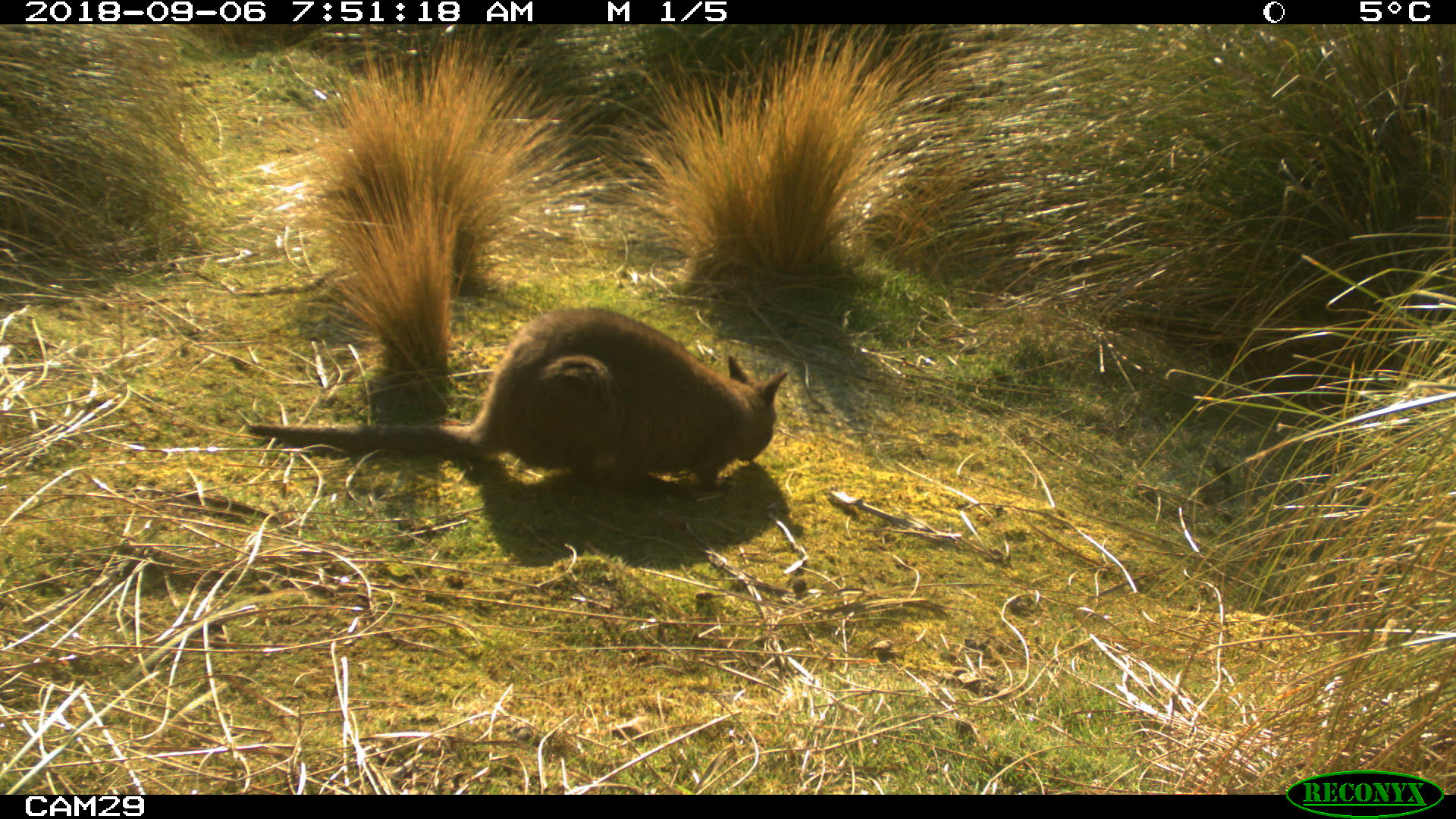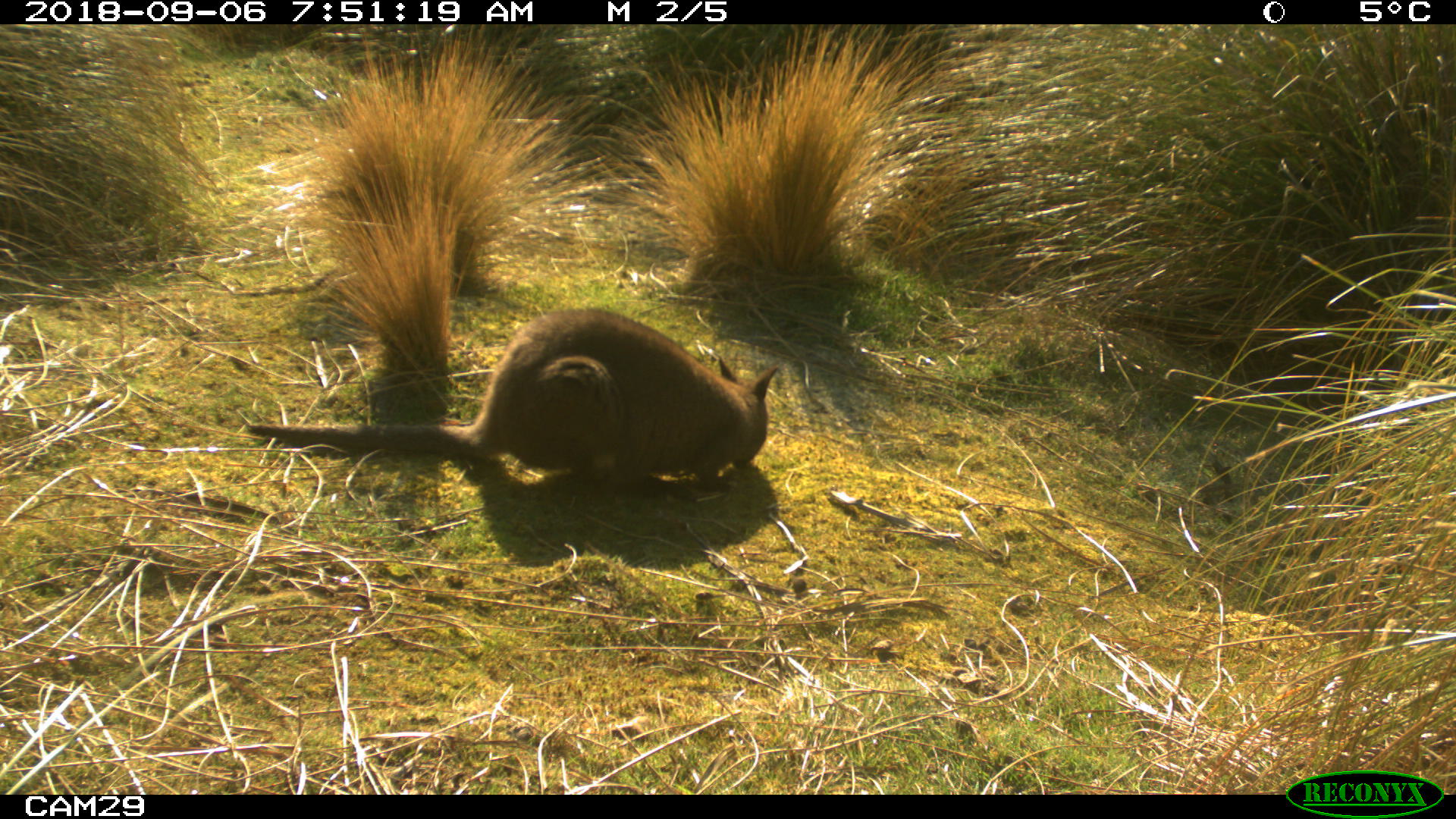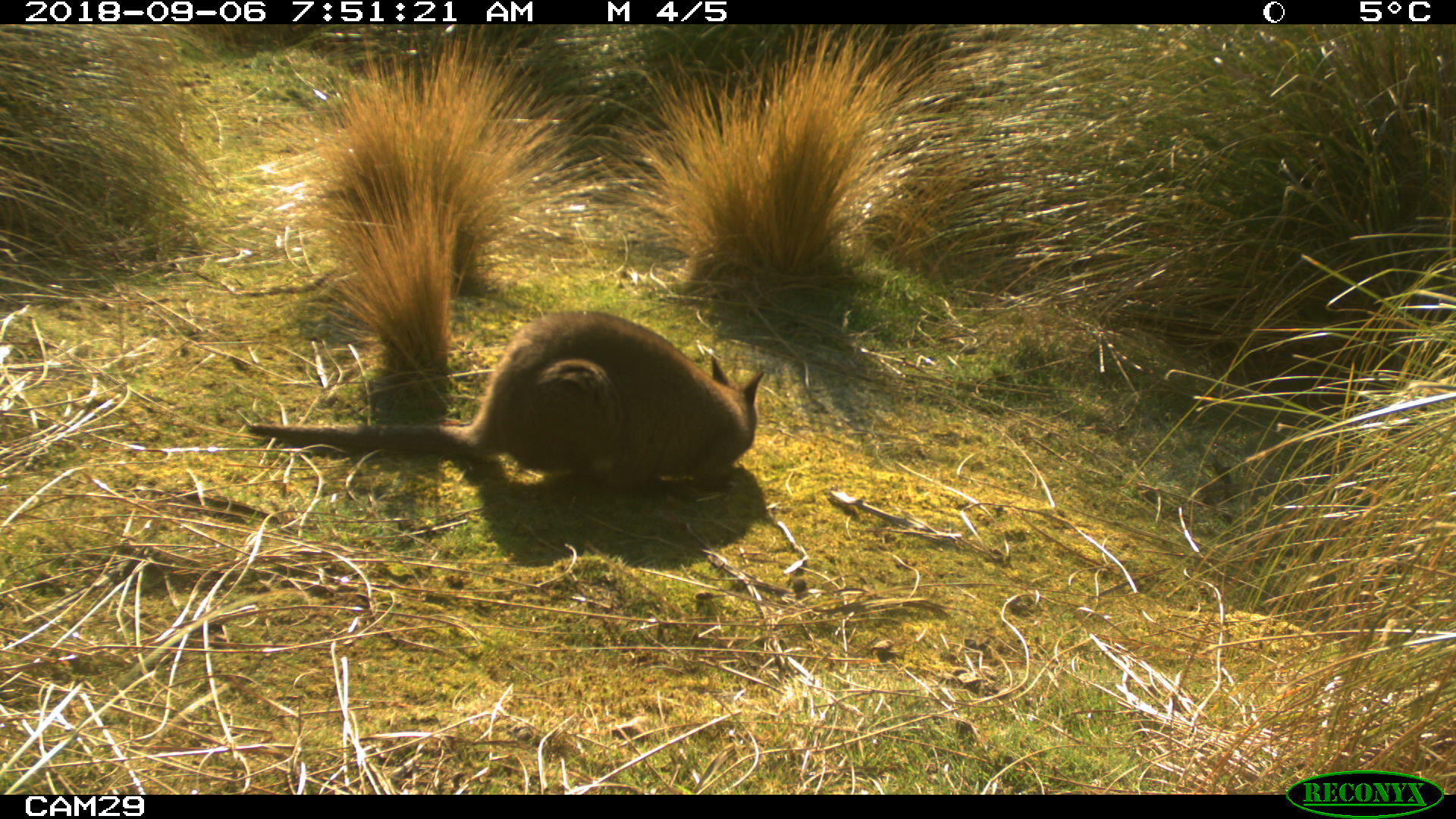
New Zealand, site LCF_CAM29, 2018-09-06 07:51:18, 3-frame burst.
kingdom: Animalia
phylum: Chordata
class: Mammalia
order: Diprotodontia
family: Macropodidae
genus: Notamacropus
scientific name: Notamacropus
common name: wallaby